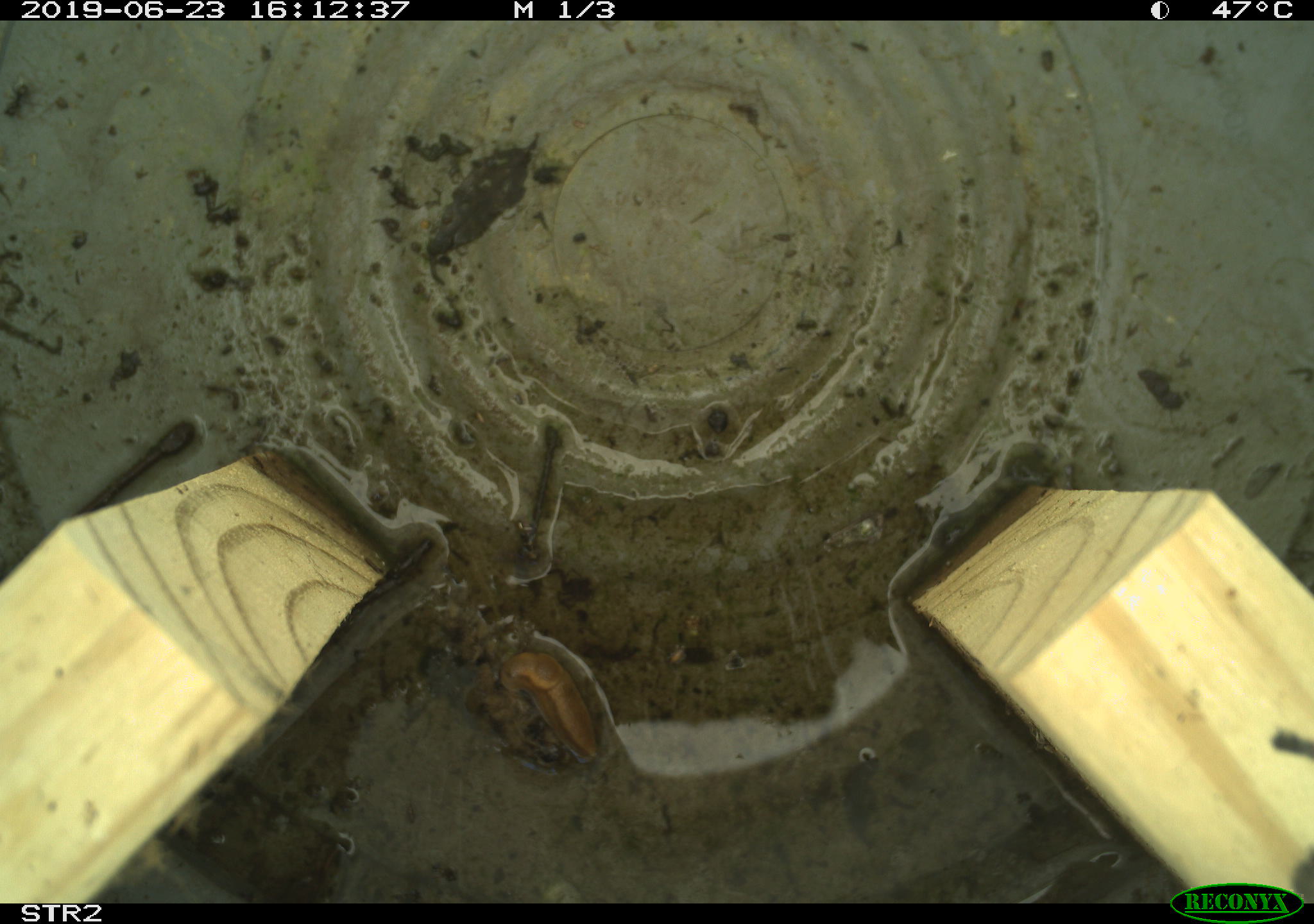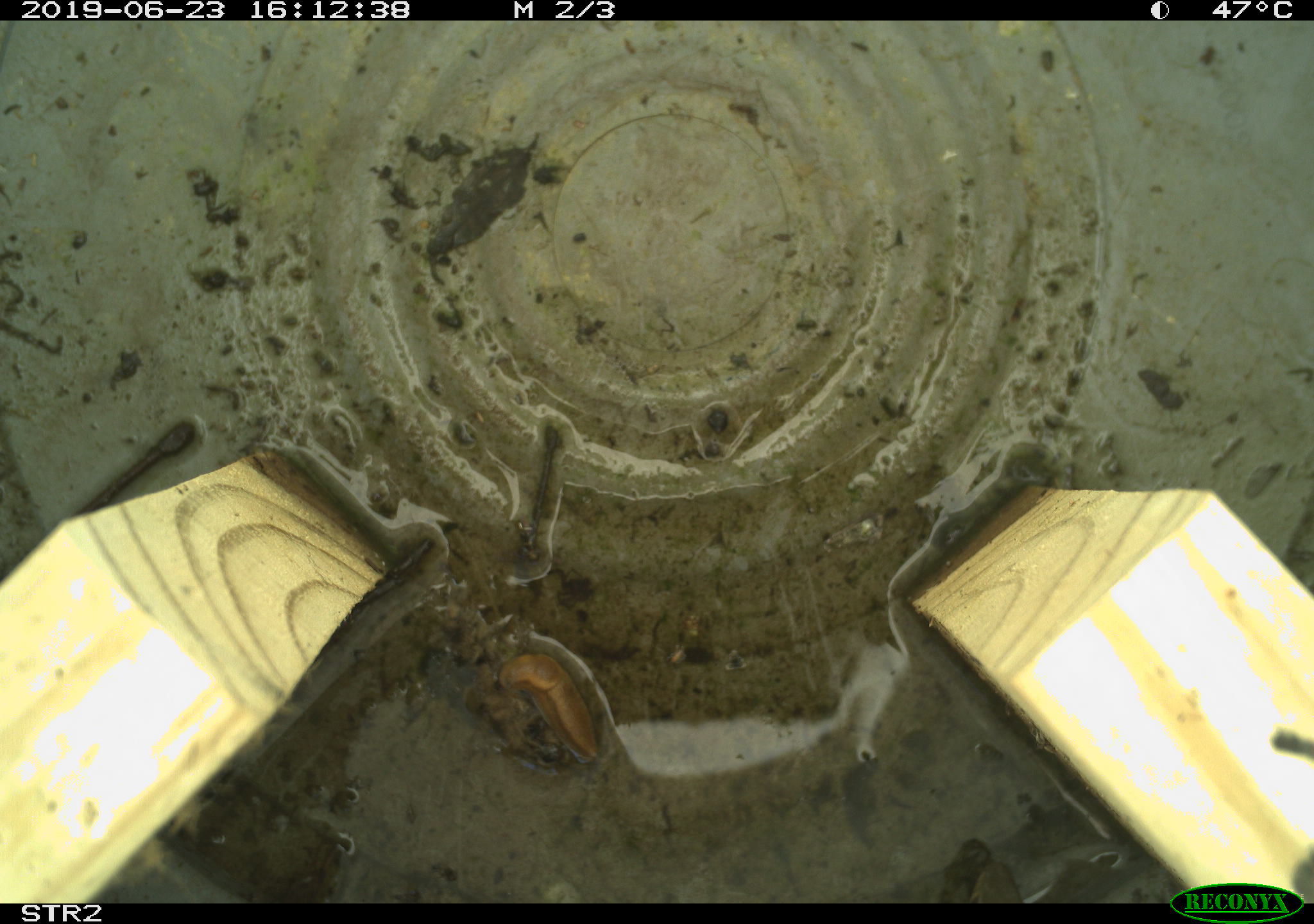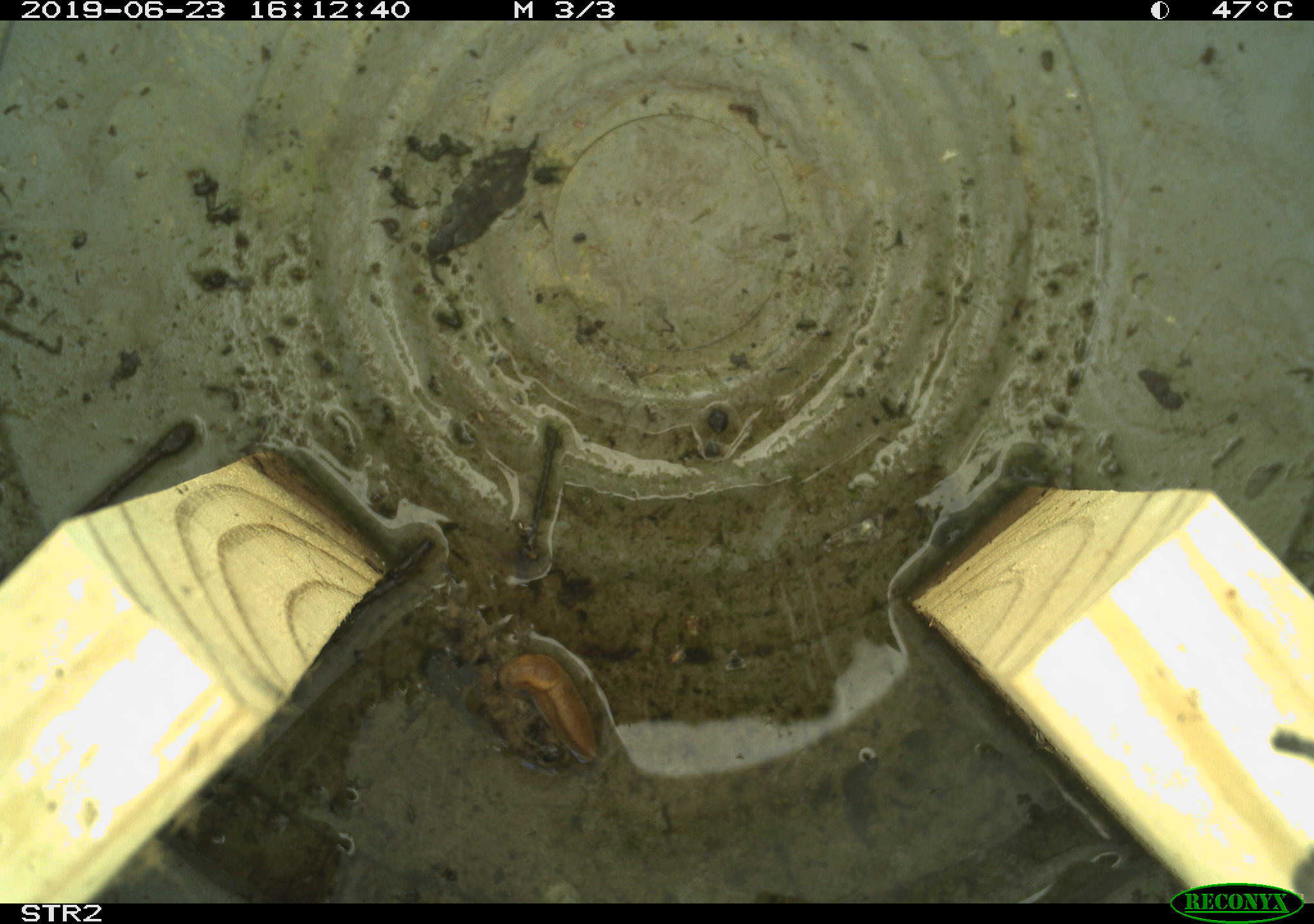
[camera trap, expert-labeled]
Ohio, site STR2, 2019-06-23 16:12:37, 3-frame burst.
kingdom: Animalia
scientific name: Animalia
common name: animal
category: invertebrate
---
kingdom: Animalia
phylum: Chordata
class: Reptilia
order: Squamata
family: Colubridae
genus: Thamnophis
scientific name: Thamnophis sirtalis sirtalis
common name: eastern gartersnake